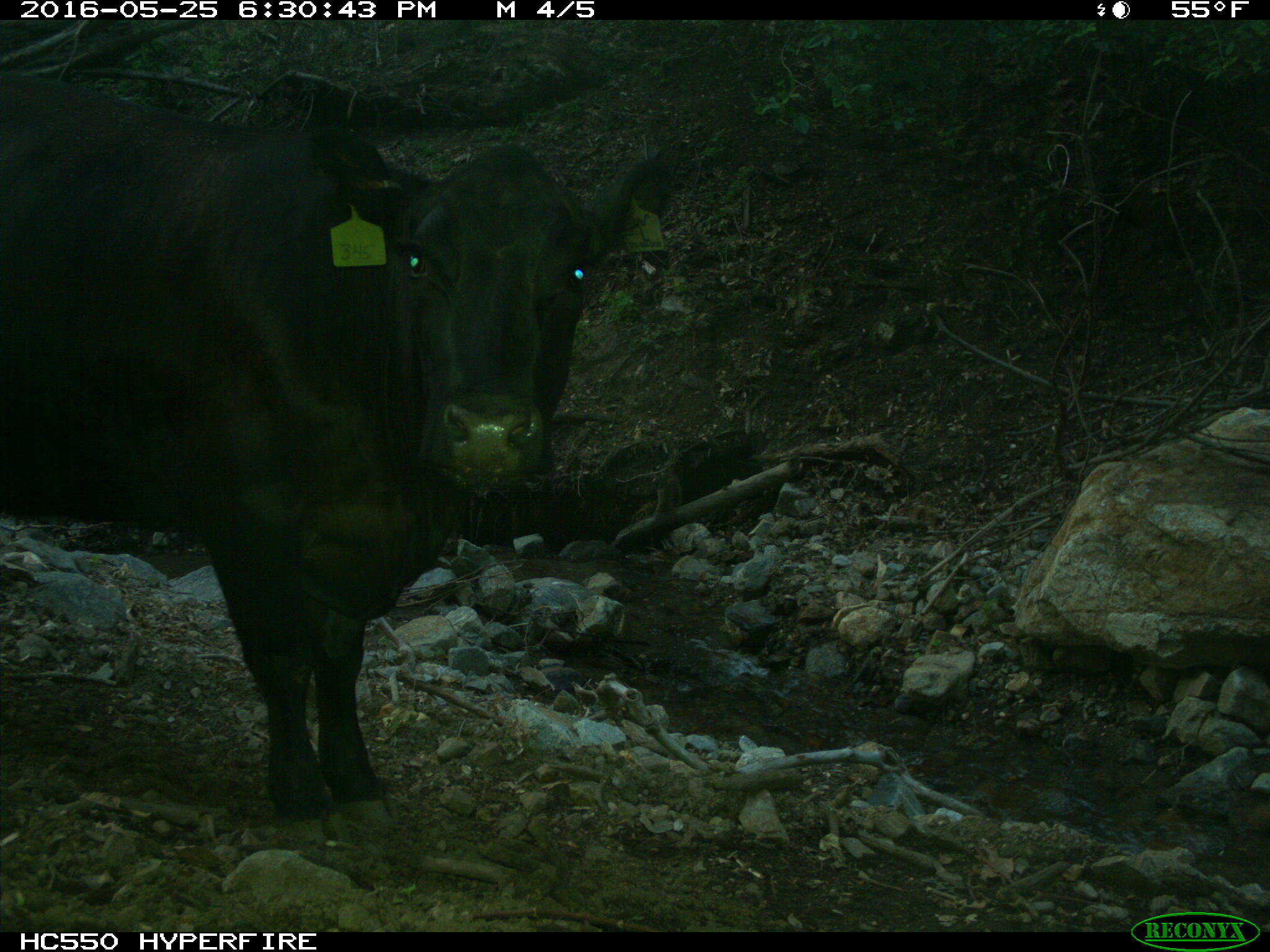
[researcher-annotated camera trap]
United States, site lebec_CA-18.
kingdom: Animalia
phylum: Chordata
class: Mammalia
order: Artiodactyla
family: Bovidae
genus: Bos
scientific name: Bos taurus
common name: domestic cow